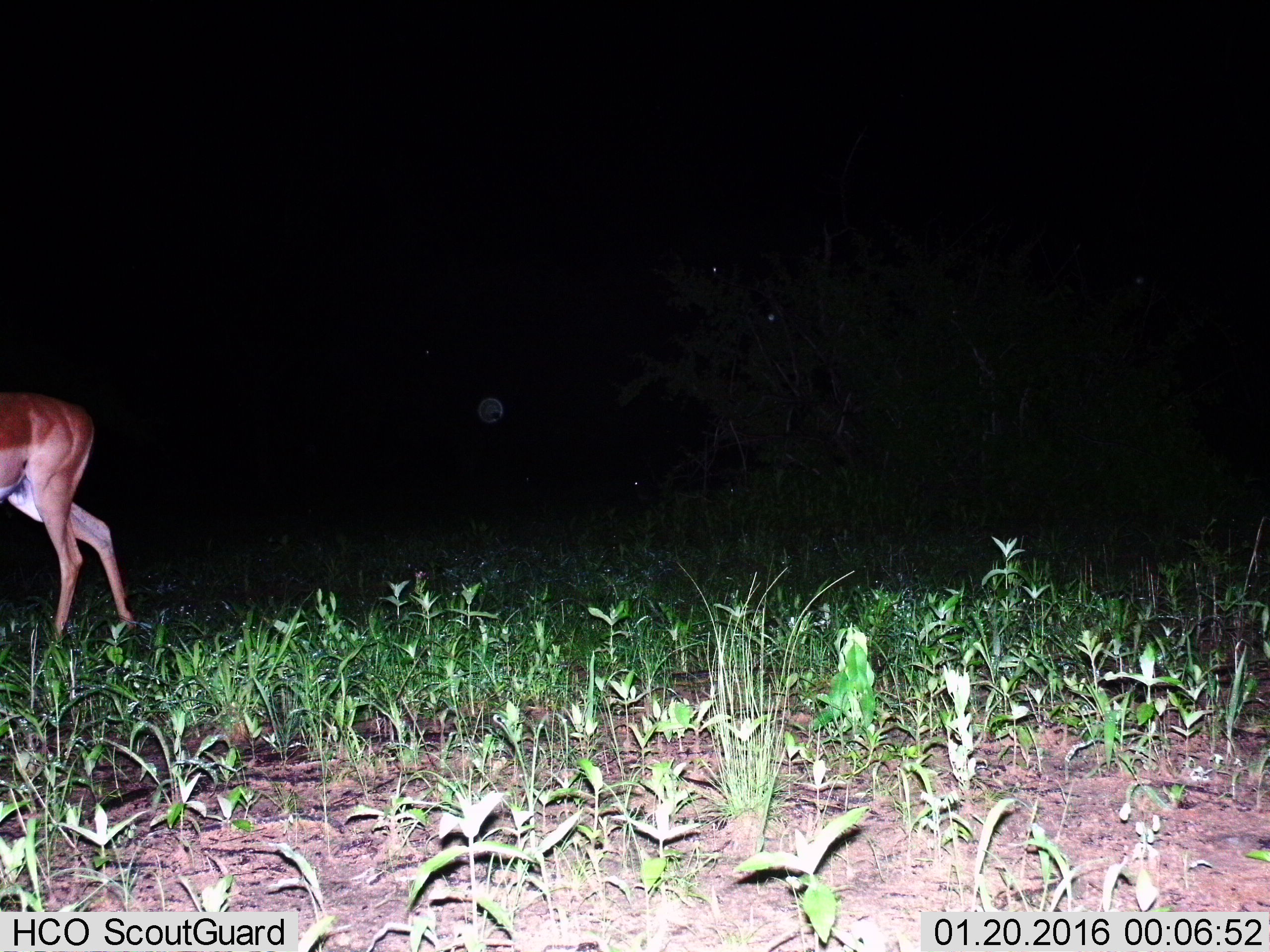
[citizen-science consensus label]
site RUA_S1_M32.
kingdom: Animalia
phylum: Chordata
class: Mammalia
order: Artiodactyla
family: Bovidae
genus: Aepyceros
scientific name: Aepyceros melampus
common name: impala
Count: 1.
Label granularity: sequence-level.